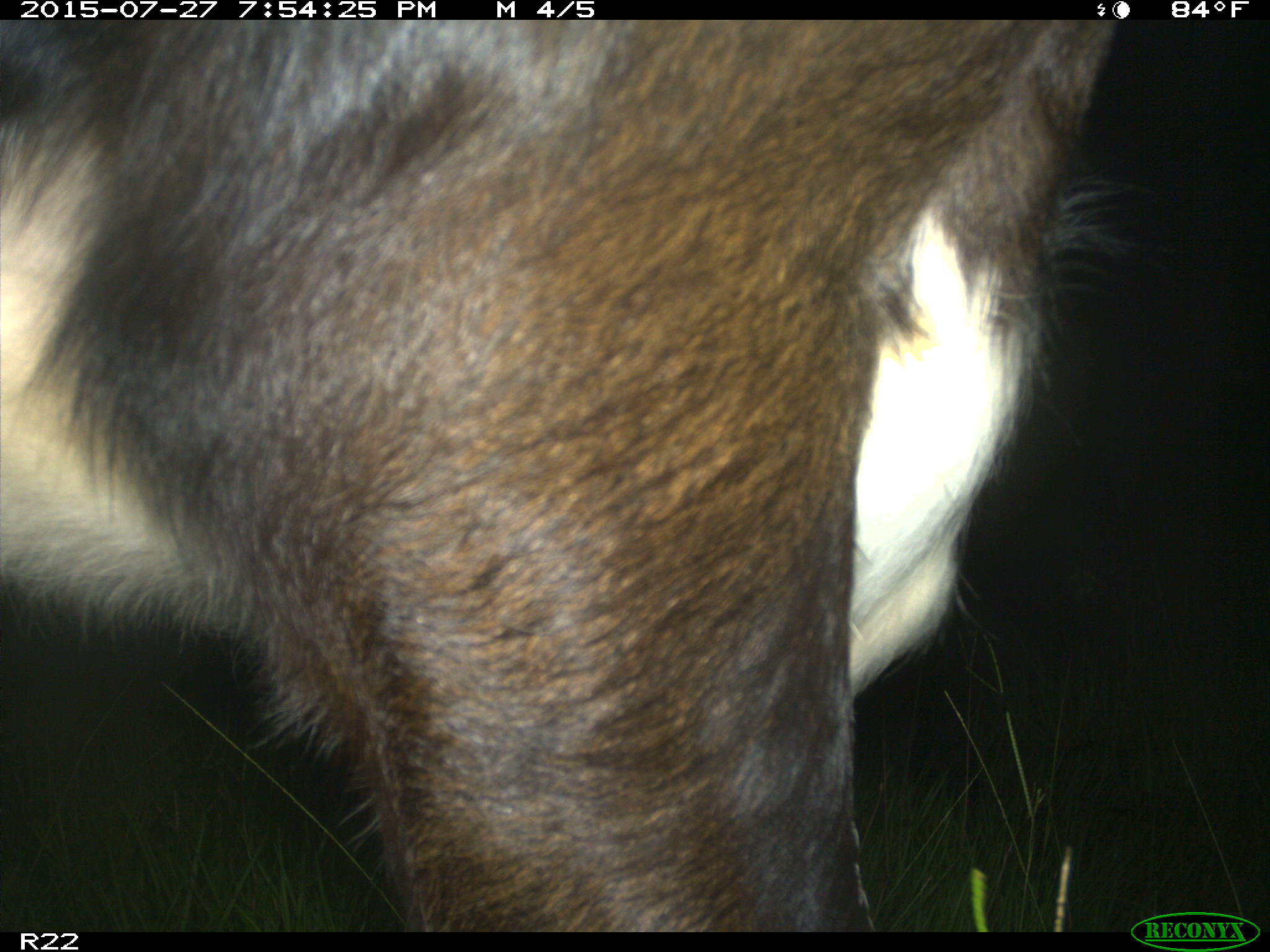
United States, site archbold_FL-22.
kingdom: Animalia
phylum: Chordata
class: Mammalia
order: Artiodactyla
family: Bovidae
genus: Bos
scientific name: Bos taurus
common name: domestic cow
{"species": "Bos taurus (domestic cow)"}